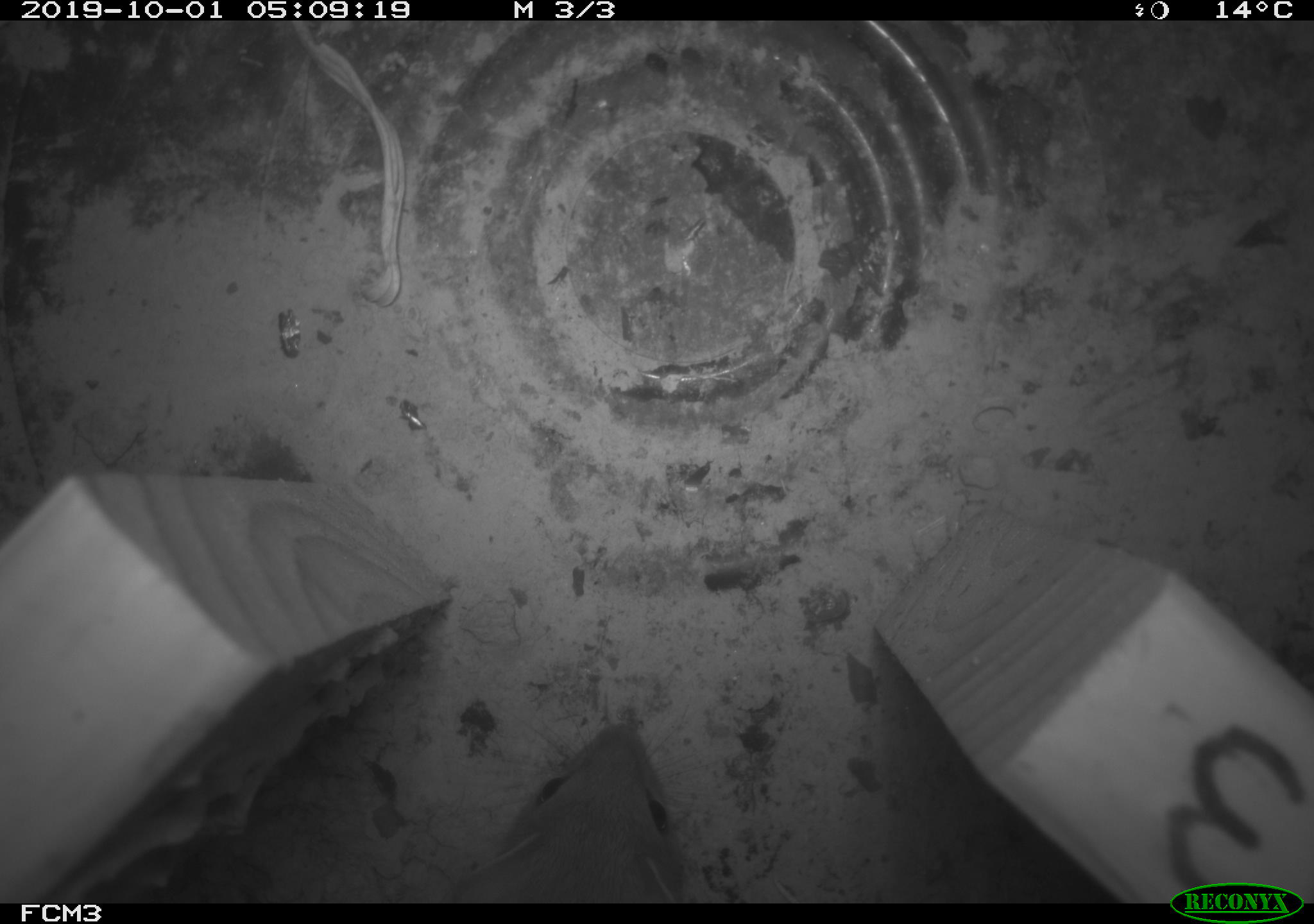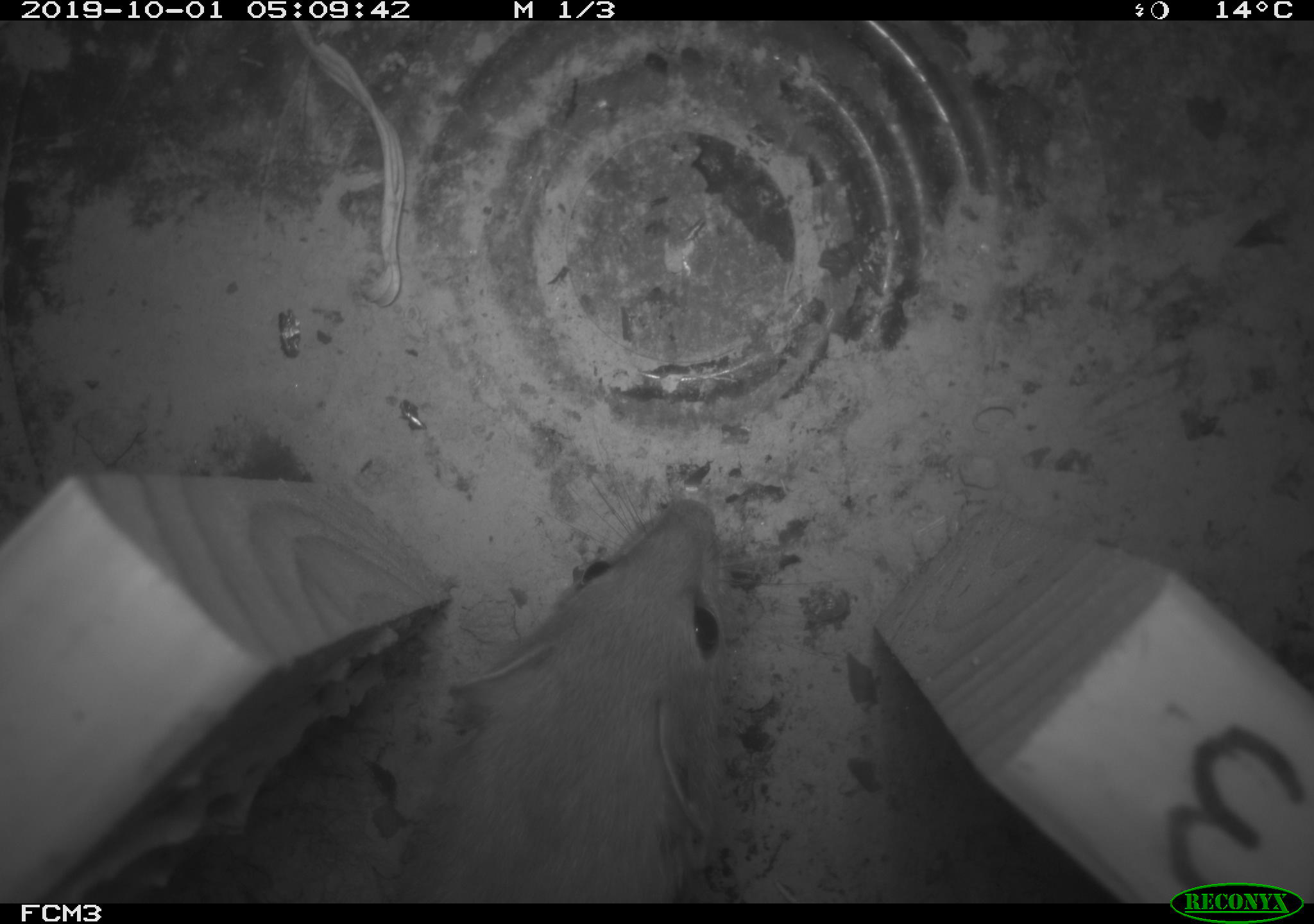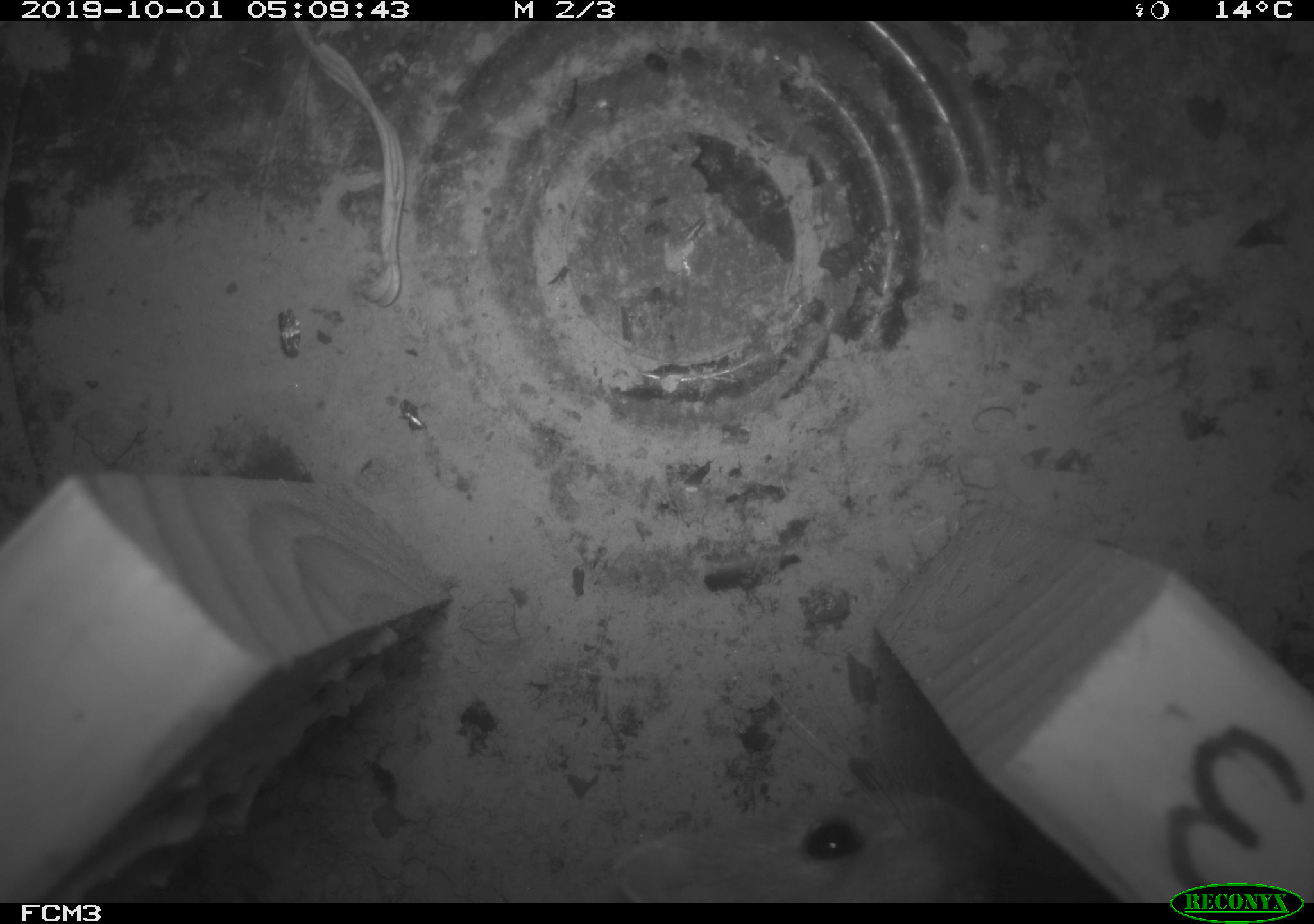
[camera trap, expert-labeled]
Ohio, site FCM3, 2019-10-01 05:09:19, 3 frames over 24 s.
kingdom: Animalia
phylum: Chordata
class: Mammalia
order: Carnivora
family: Mustelidae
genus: Neogale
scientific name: Neogale frenata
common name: long-tailed weasel